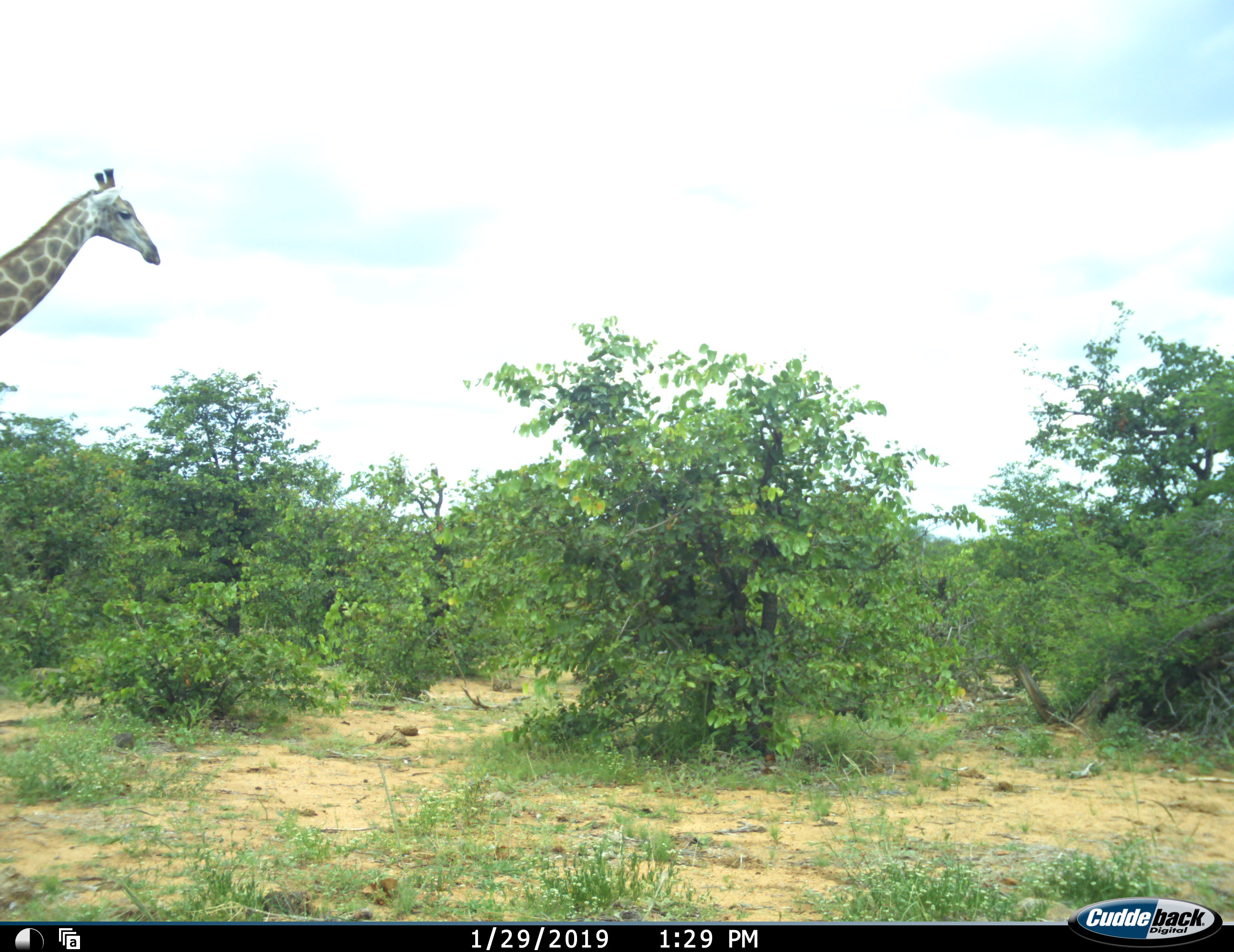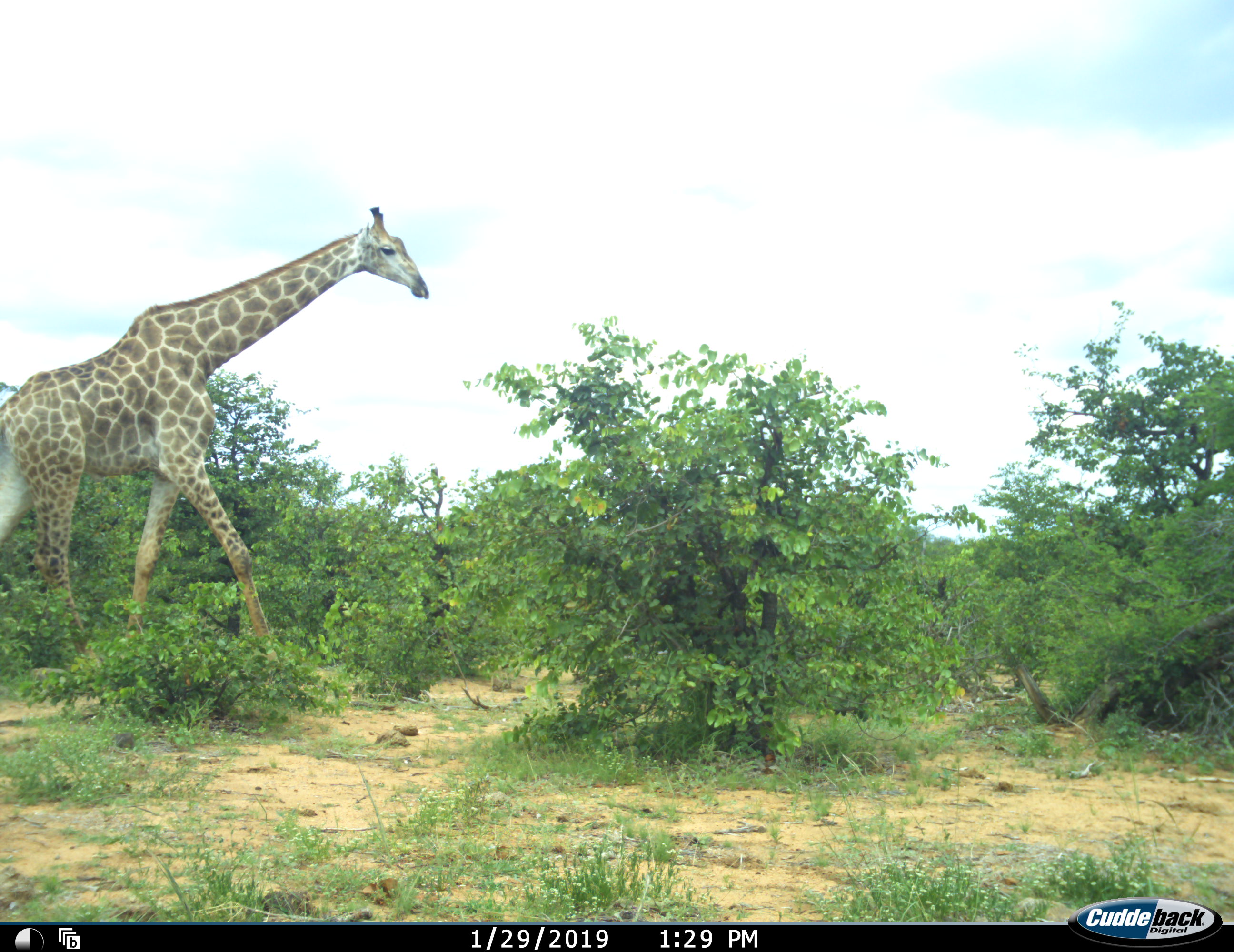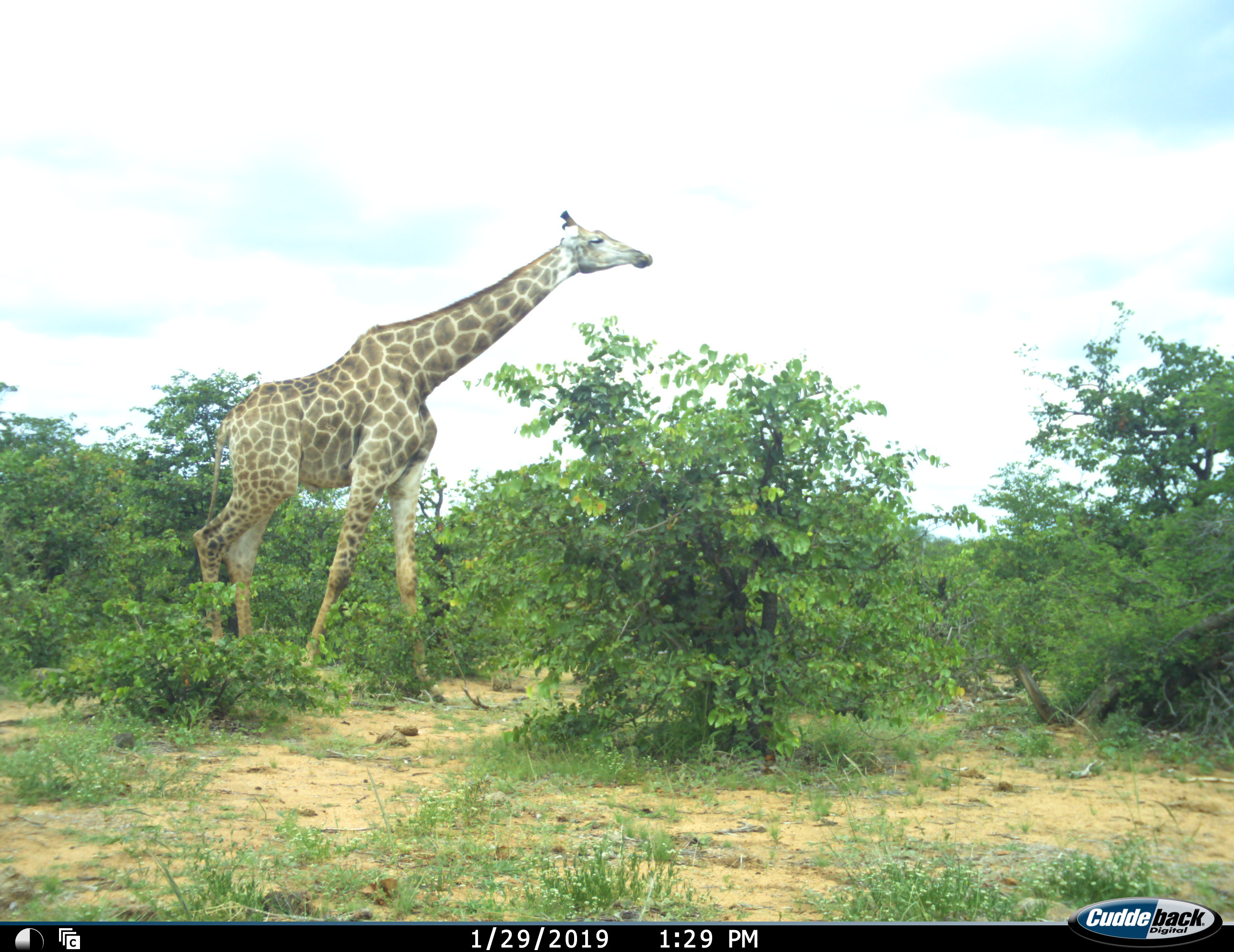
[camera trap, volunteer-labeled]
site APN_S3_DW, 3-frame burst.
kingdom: Animalia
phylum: Chordata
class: Mammalia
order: Artiodactyla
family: Giraffidae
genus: Giraffa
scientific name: Giraffa camelopardalis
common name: giraffe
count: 1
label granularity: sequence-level